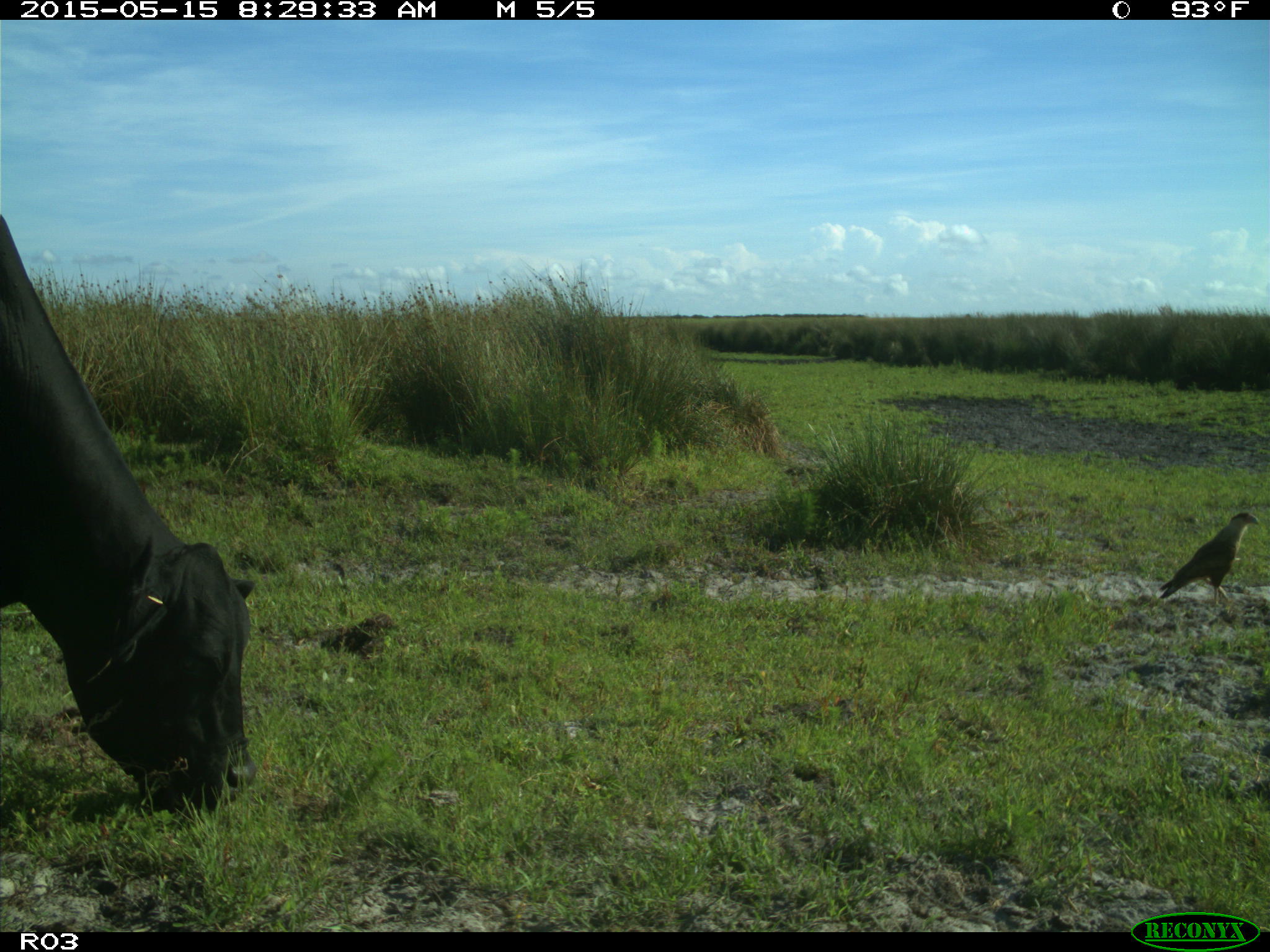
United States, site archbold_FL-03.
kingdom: Animalia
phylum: Chordata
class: Mammalia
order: Artiodactyla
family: Bovidae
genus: Bos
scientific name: Bos taurus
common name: domestic cow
Bos taurus (domestic cow).